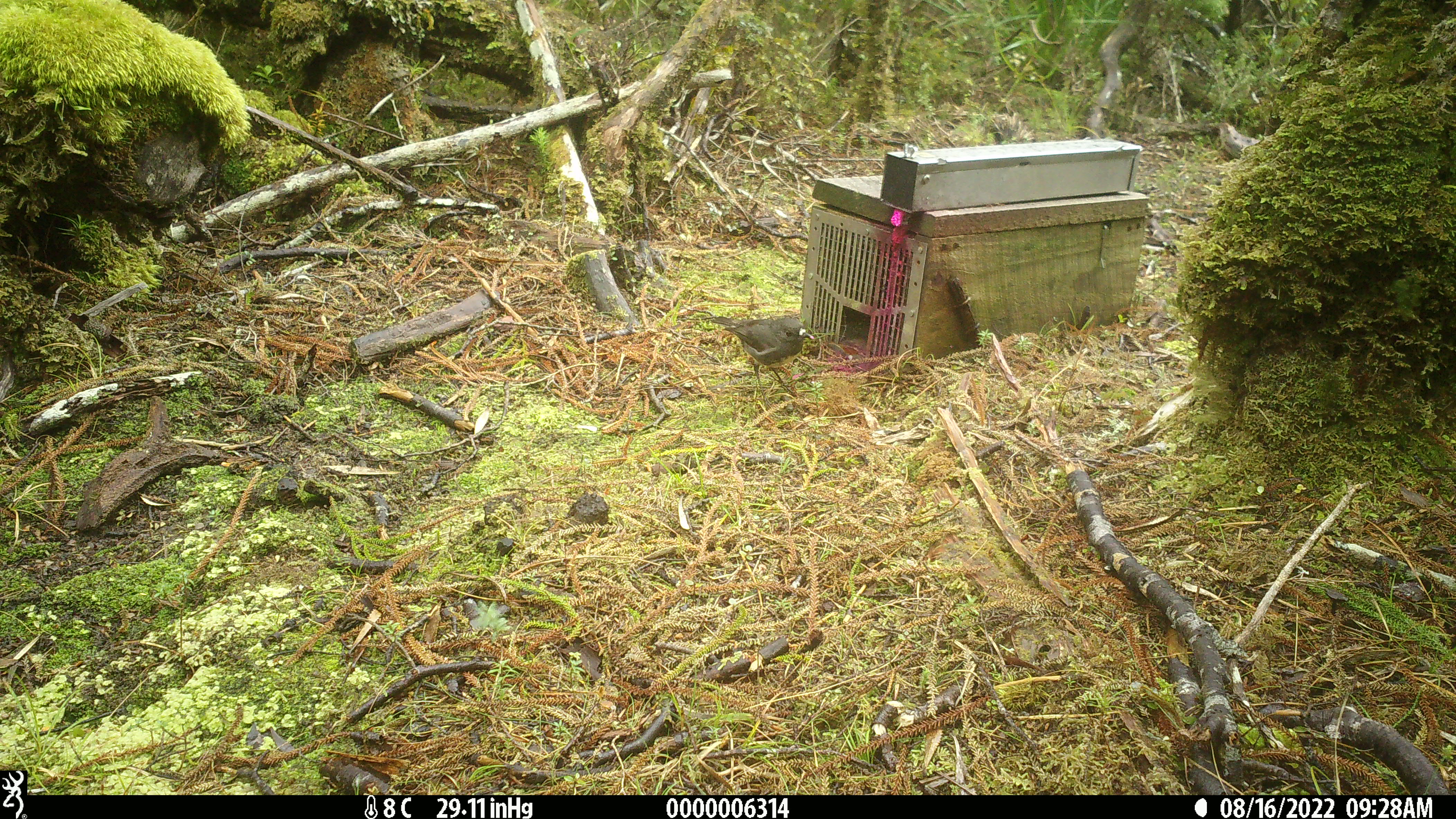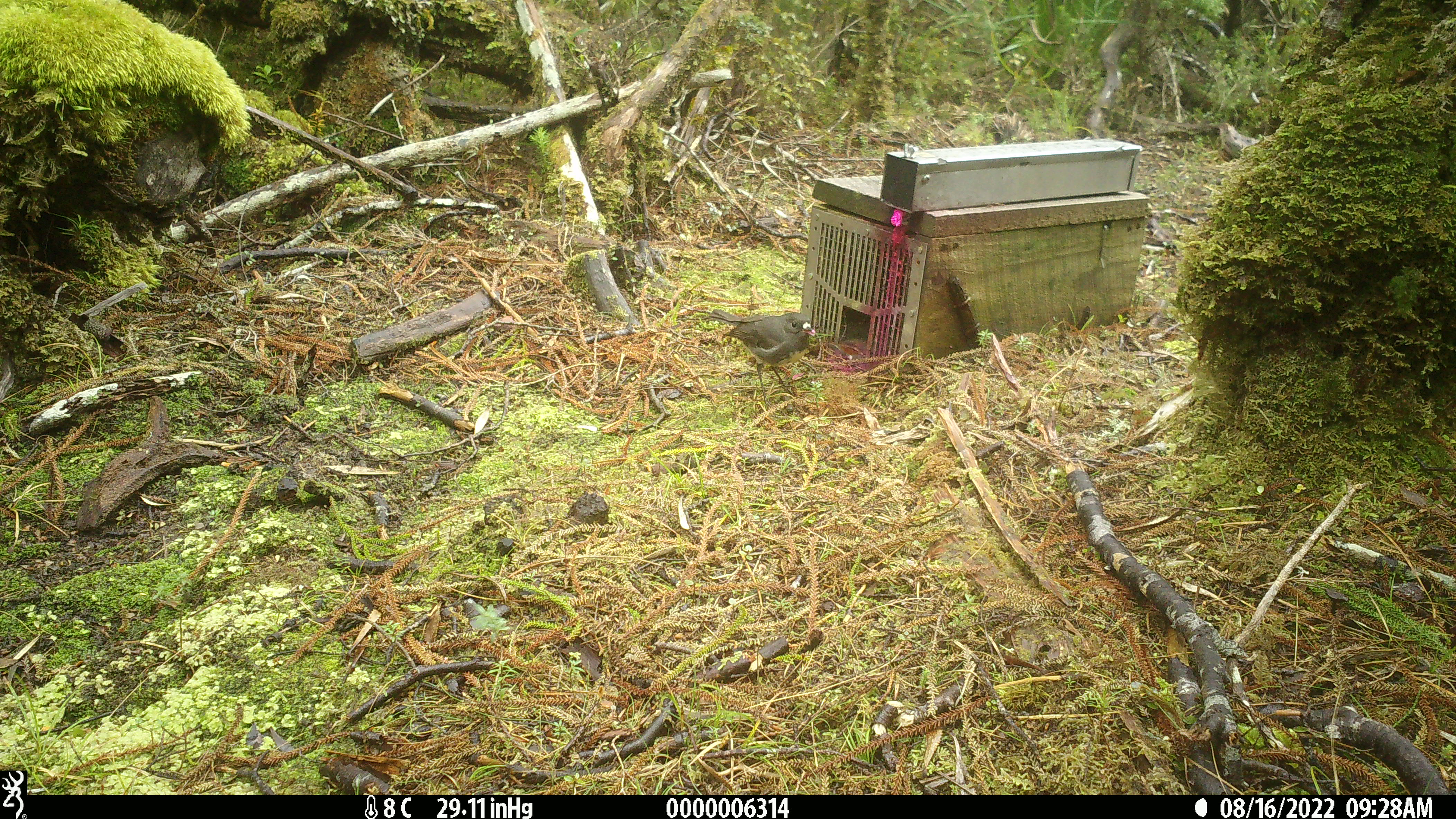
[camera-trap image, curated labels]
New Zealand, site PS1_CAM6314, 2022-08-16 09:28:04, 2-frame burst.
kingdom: Animalia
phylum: Chordata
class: Aves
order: Passeriformes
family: Petroicidae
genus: Petroica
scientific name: Petroica australis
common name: new zealand robin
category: robin